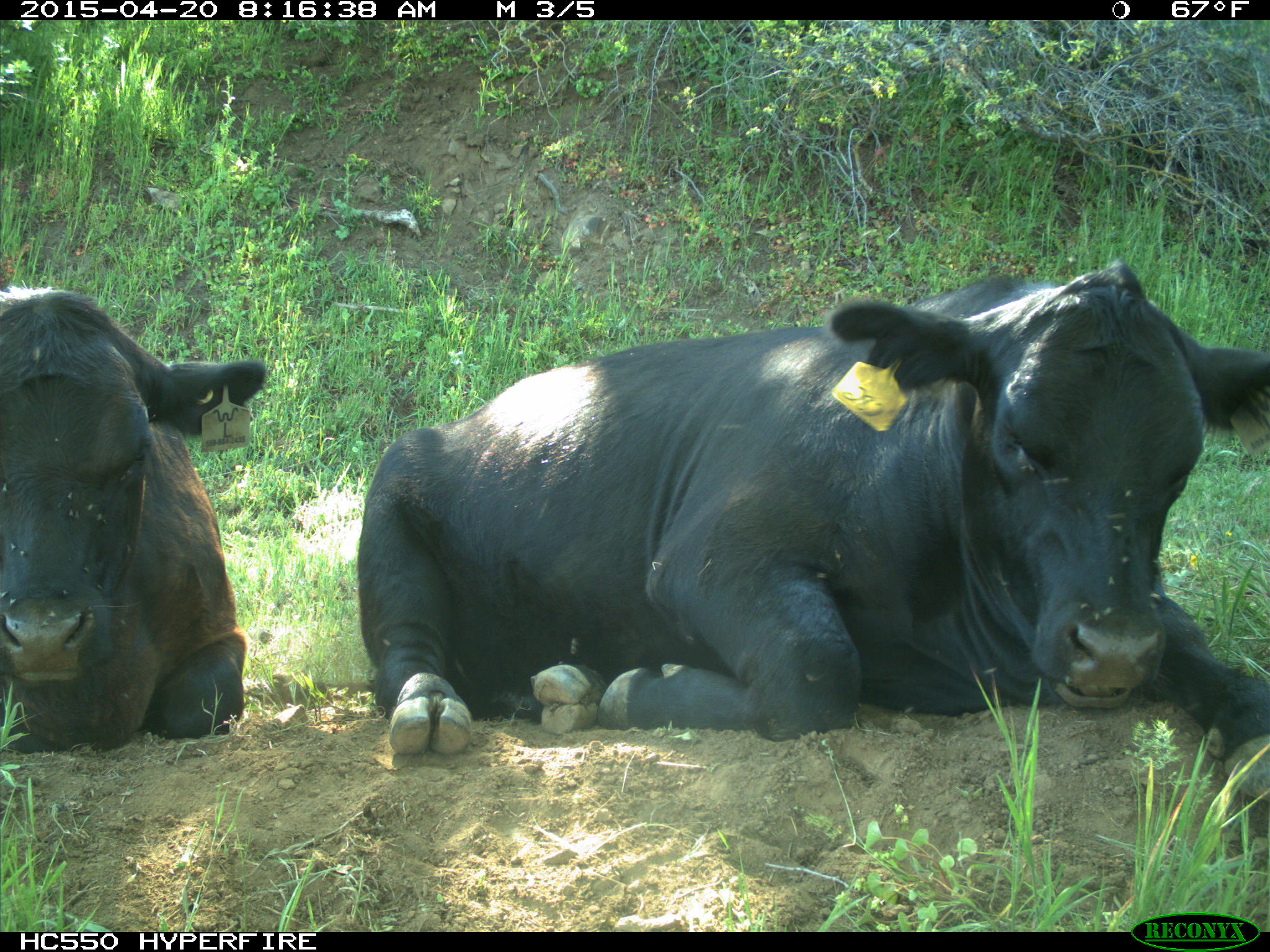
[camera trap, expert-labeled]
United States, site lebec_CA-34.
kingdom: Animalia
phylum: Chordata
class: Mammalia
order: Artiodactyla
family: Bovidae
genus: Bos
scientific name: Bos taurus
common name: domestic cow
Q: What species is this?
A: Bos taurus (domestic cow).